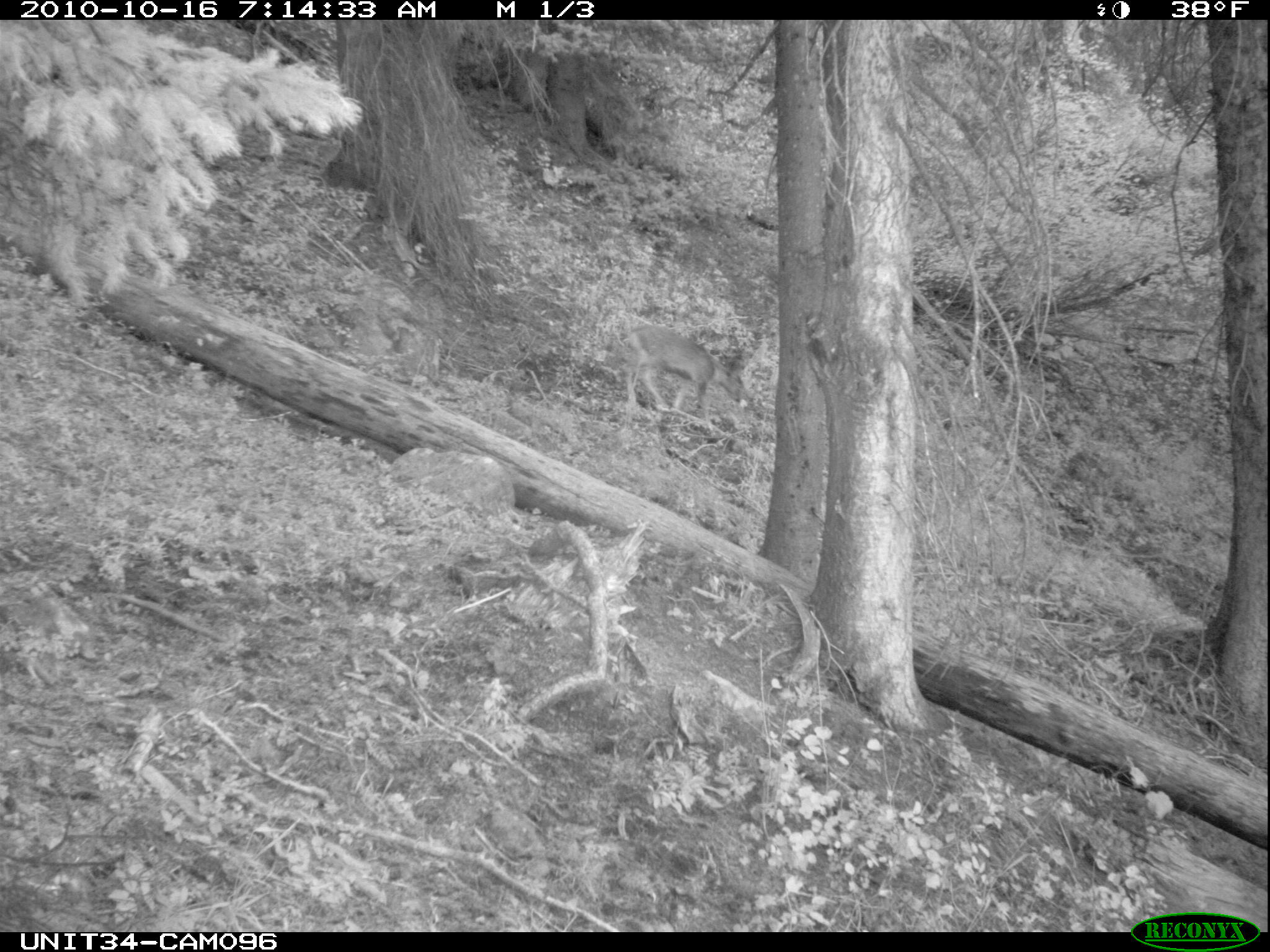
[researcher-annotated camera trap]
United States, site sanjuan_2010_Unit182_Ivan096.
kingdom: Animalia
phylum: Chordata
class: Mammalia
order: Artiodactyla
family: Cervidae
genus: Odocoileus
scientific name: Odocoileus hemionus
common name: mule deer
Odocoileus hemionus (mule deer).